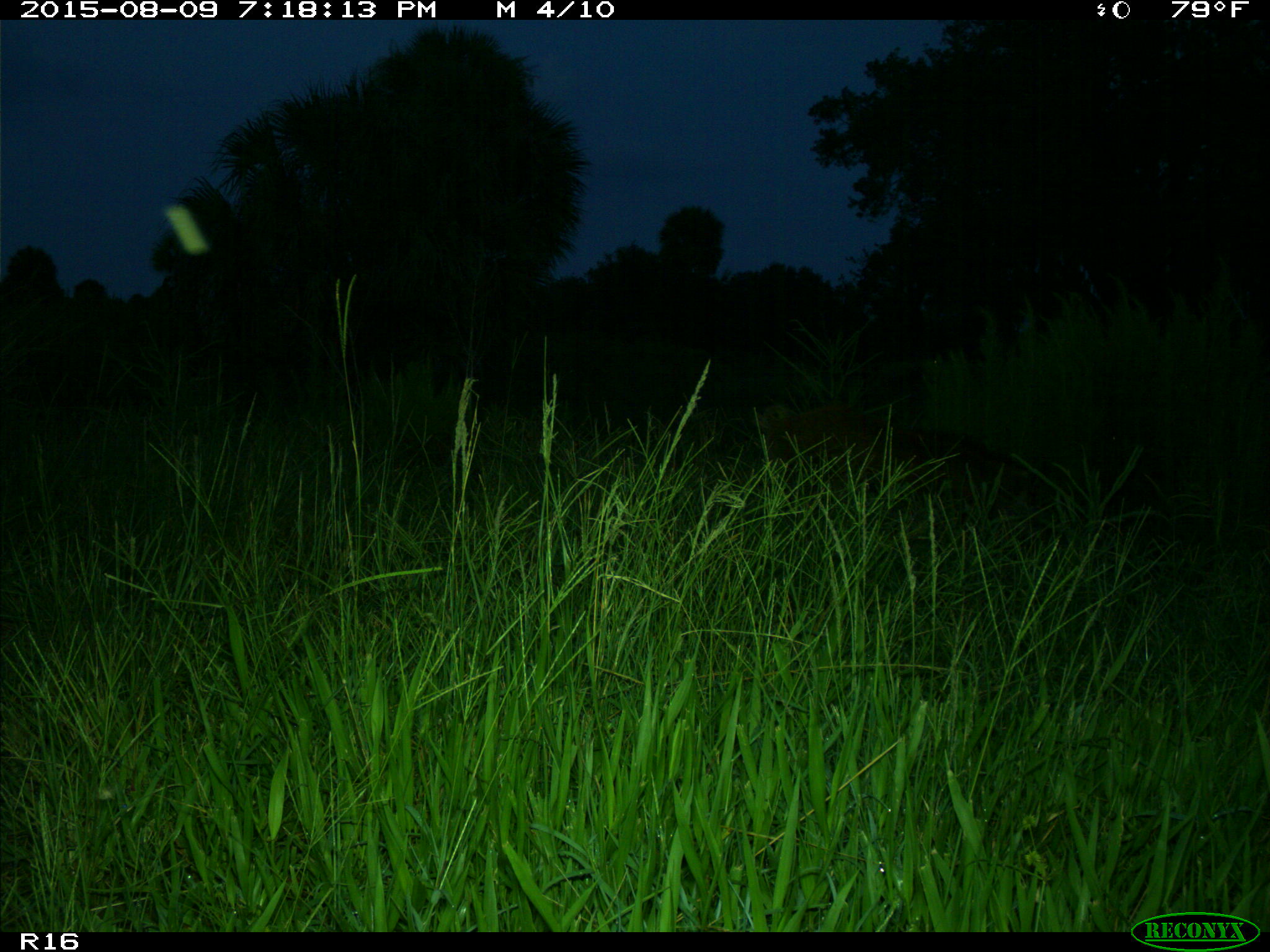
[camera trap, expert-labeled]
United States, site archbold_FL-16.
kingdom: Animalia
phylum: Chordata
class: Mammalia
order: Artiodactyla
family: Suidae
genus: Sus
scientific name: Sus scrofa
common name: wild boar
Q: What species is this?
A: Sus scrofa (wild boar).